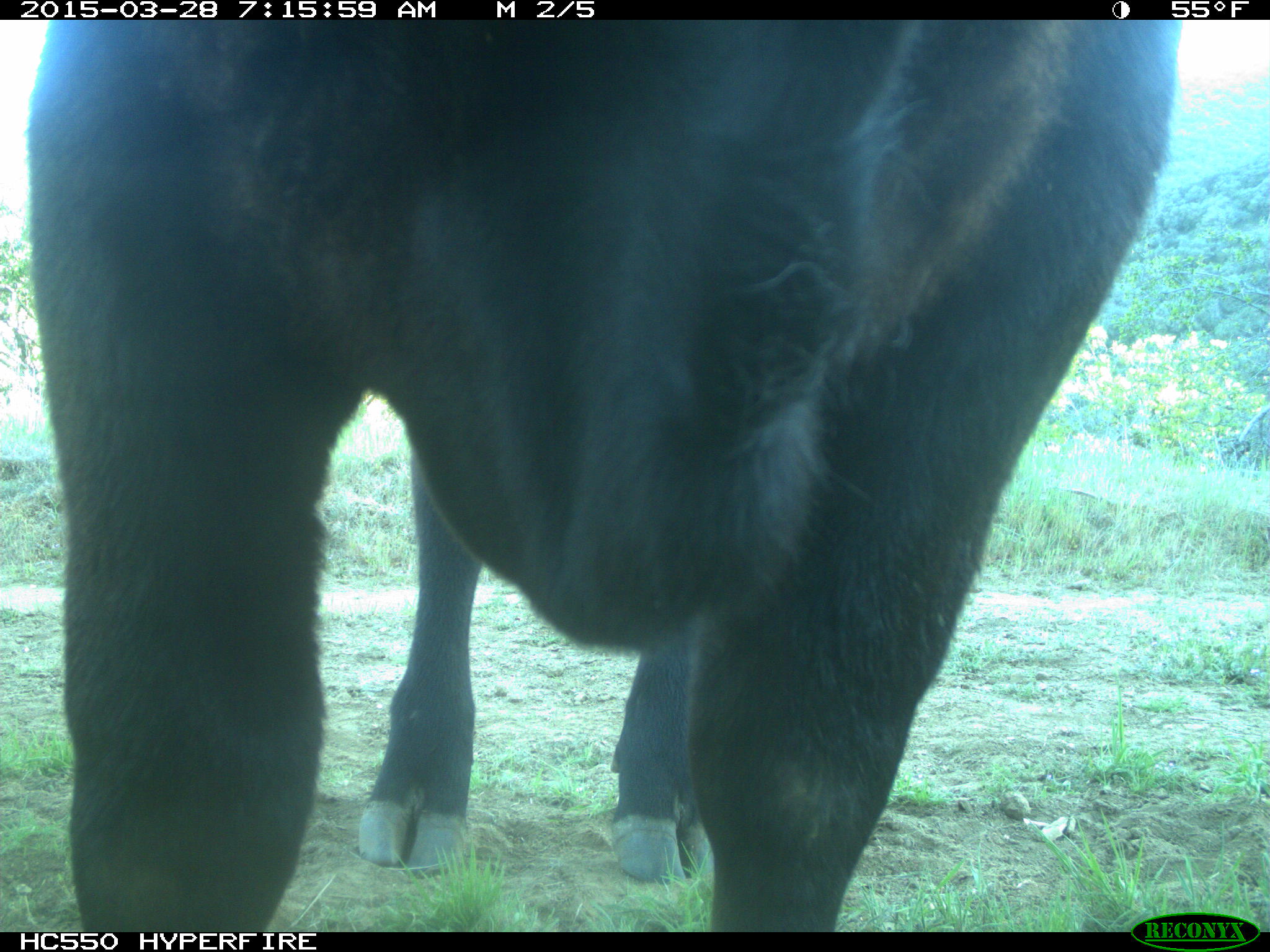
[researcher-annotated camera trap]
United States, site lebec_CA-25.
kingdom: Animalia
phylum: Chordata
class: Mammalia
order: Artiodactyla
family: Bovidae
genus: Bos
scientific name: Bos taurus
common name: domestic cow